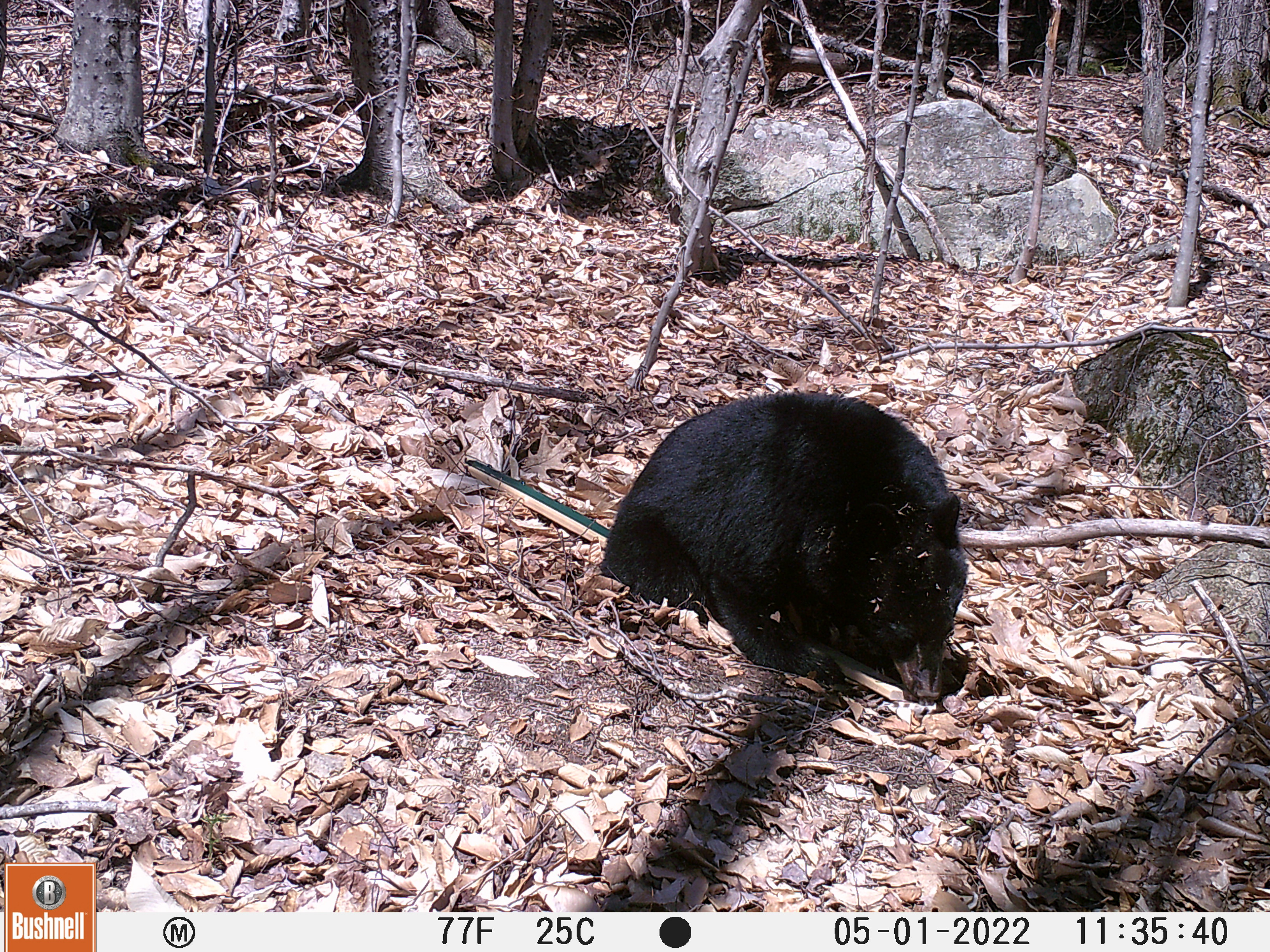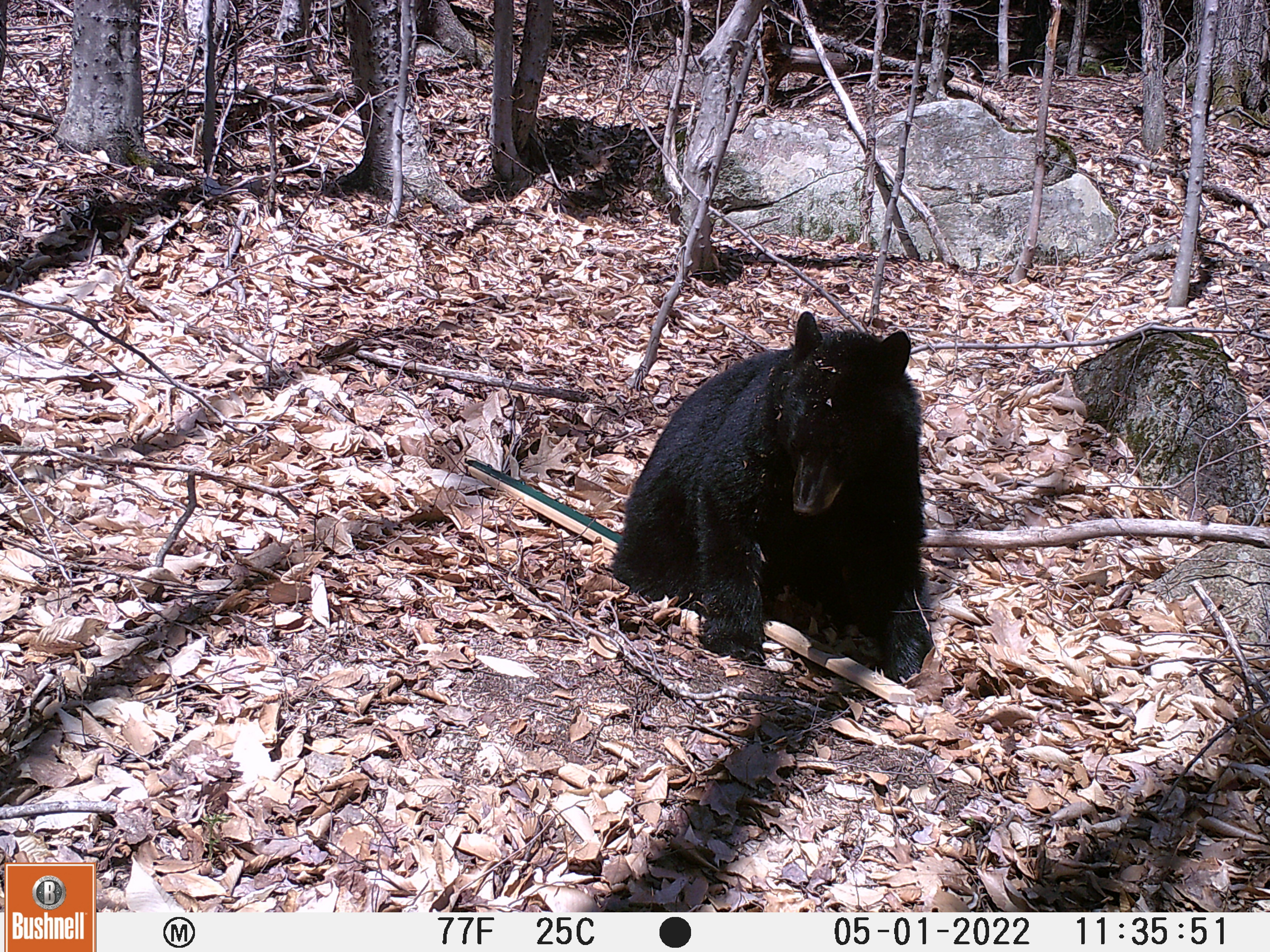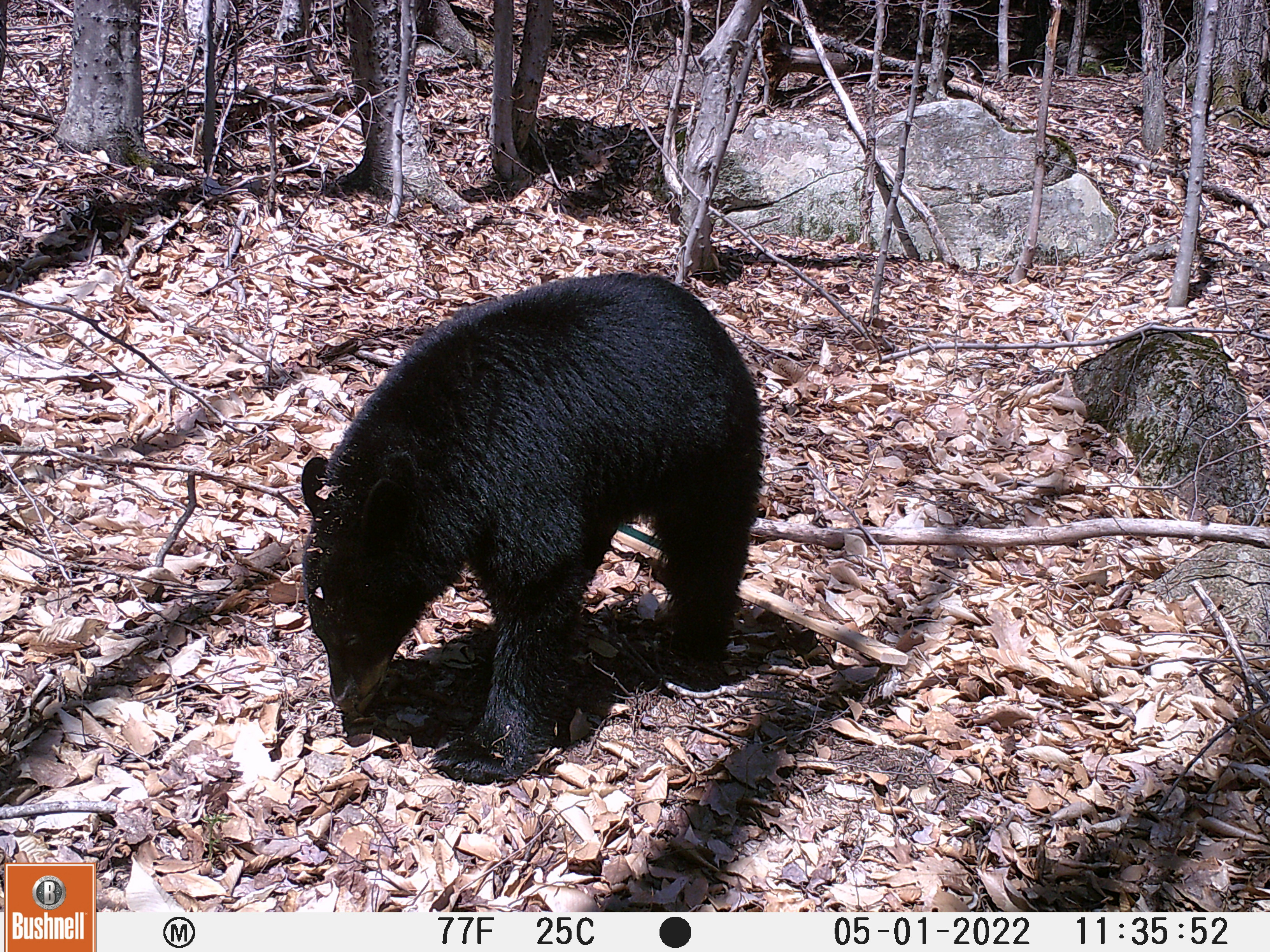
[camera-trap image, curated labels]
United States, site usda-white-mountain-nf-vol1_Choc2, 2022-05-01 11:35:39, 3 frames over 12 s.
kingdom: Animalia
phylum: Chordata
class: Mammalia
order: Carnivora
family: Ursidae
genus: Ursus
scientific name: Ursus americanus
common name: black bear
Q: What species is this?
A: Black bear (Ursus americanus).